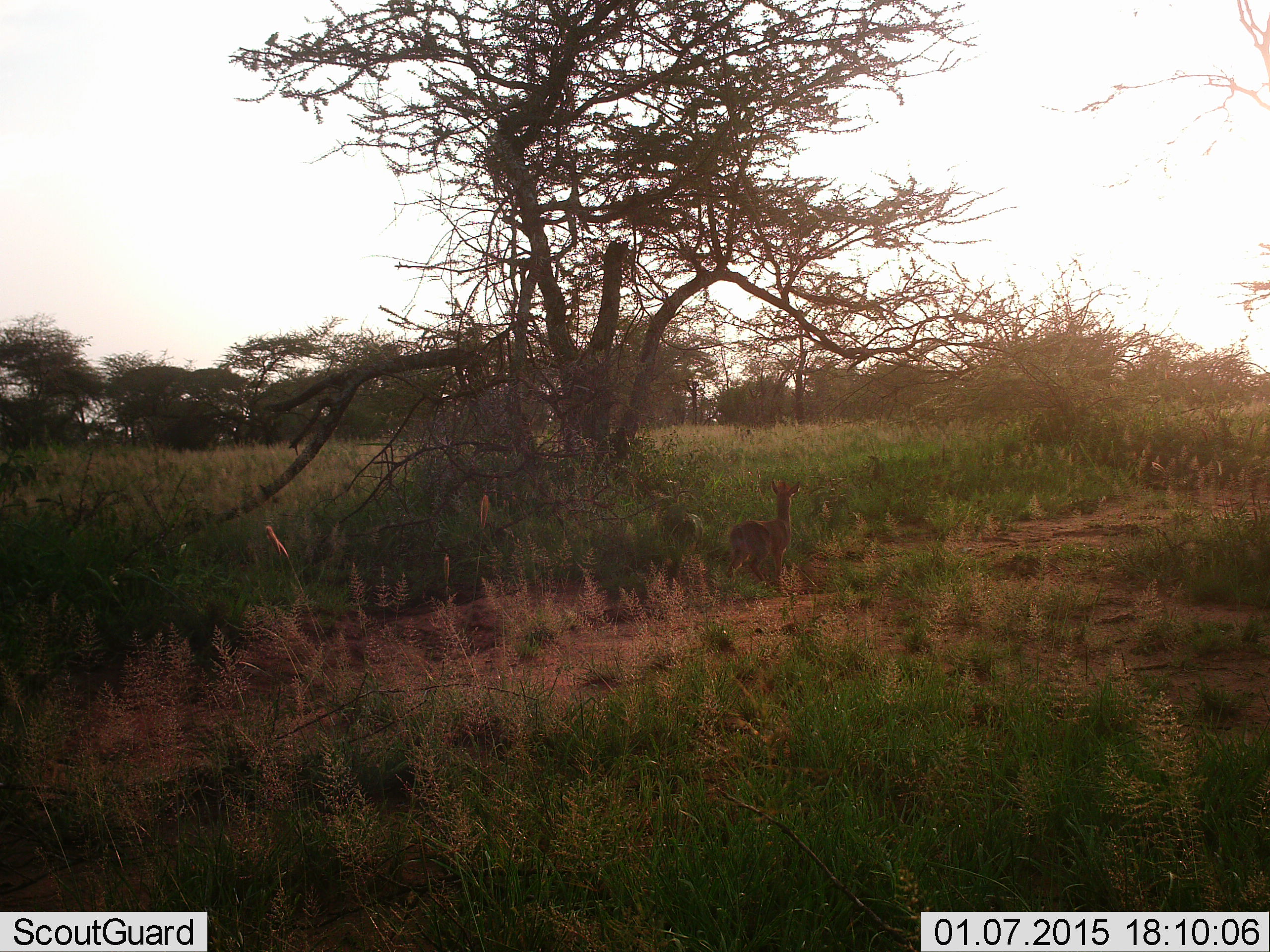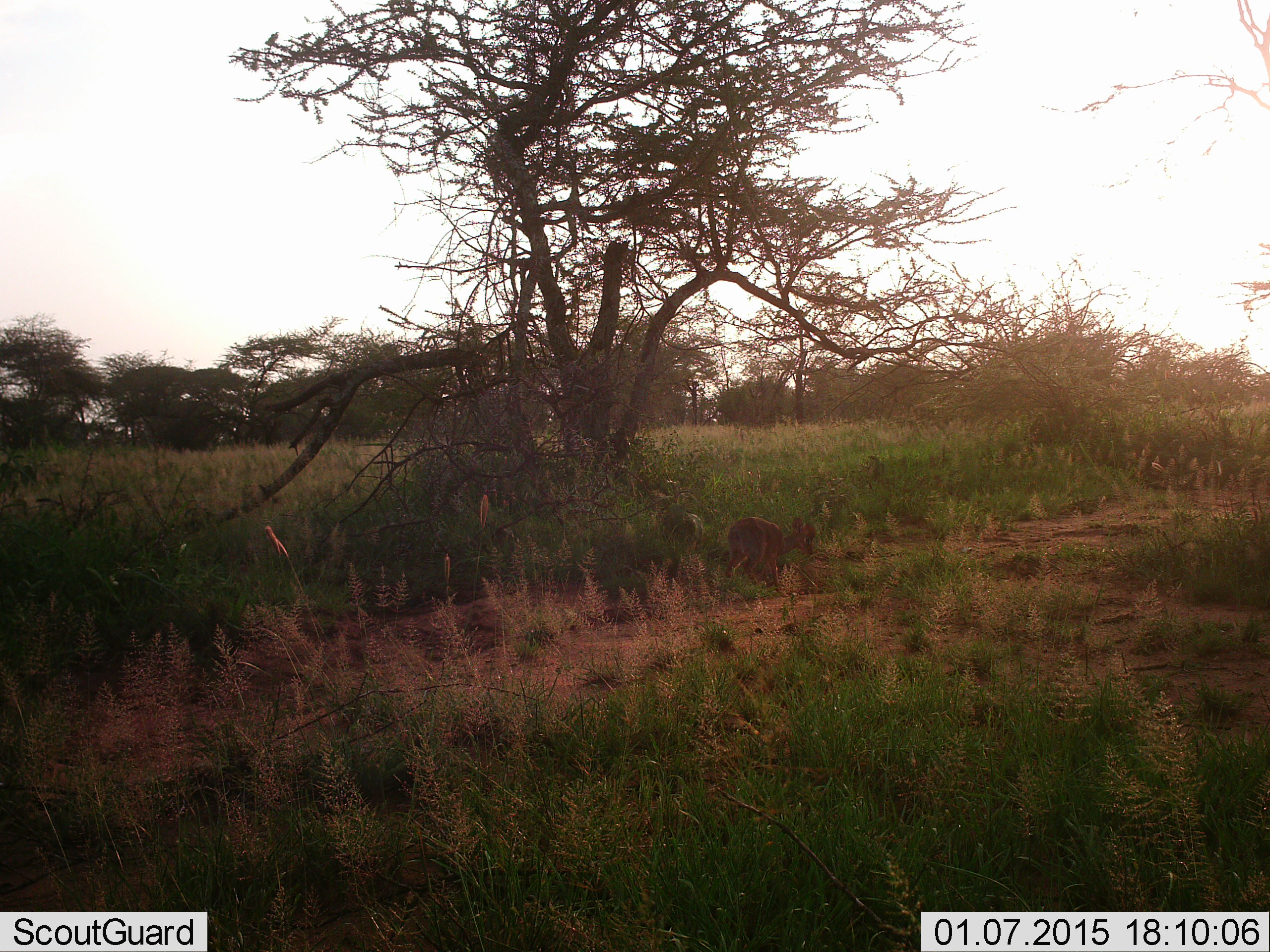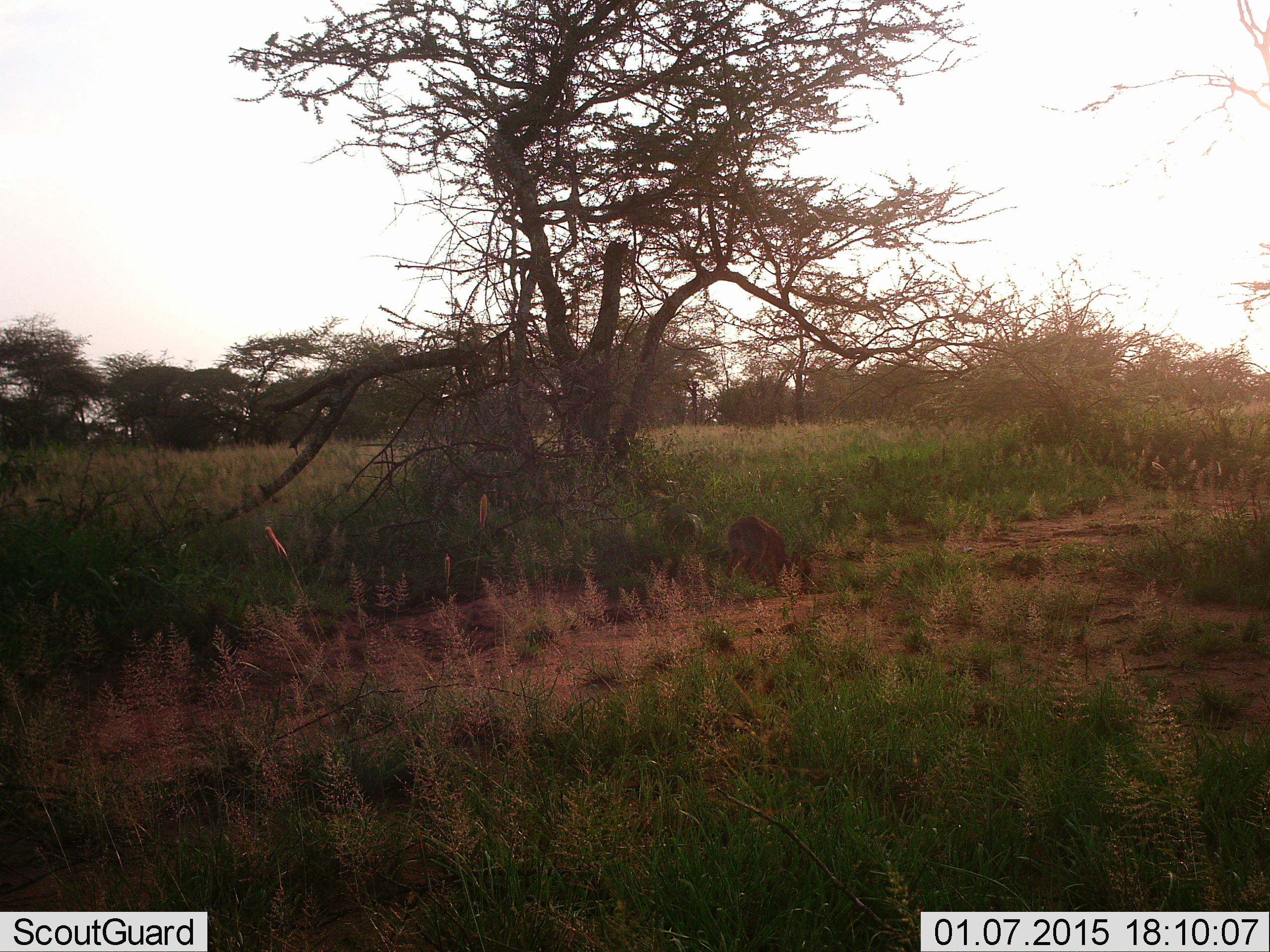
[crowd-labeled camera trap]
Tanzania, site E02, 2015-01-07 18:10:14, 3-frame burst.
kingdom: Animalia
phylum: Chordata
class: Mammalia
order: Artiodactyla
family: Bovidae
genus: Madoqua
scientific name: Madoqua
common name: dikdik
Dikdik (Madoqua), count 1. Behavior (volunteer vote fractions): standing 40%, resting 0%, moving 20%, interacting 0%. Young present (vote fraction): 0%. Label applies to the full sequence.